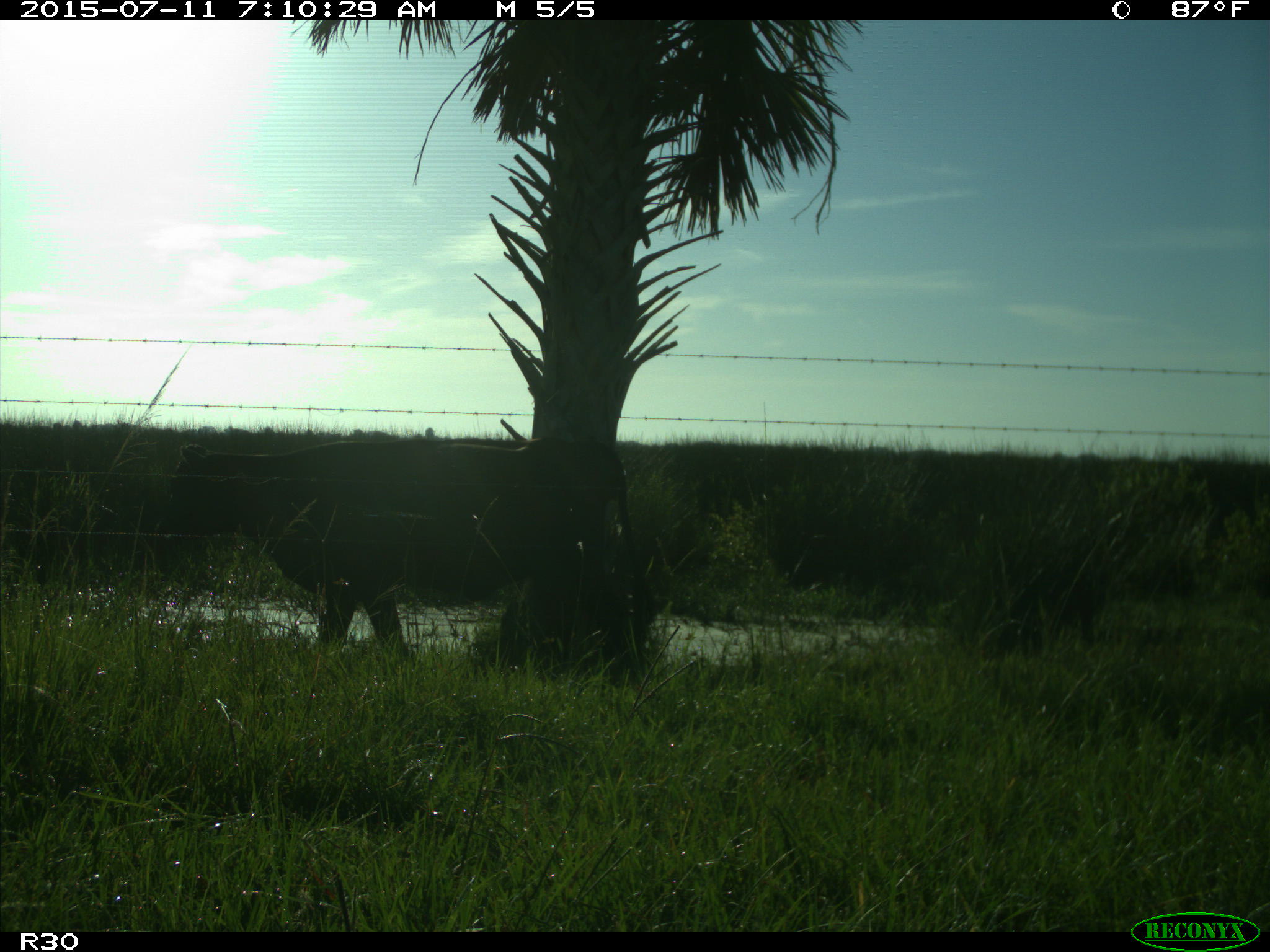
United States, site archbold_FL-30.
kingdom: Animalia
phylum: Chordata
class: Mammalia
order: Artiodactyla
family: Bovidae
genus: Bos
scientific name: Bos taurus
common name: domestic cow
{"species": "Bos taurus (domestic cow)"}